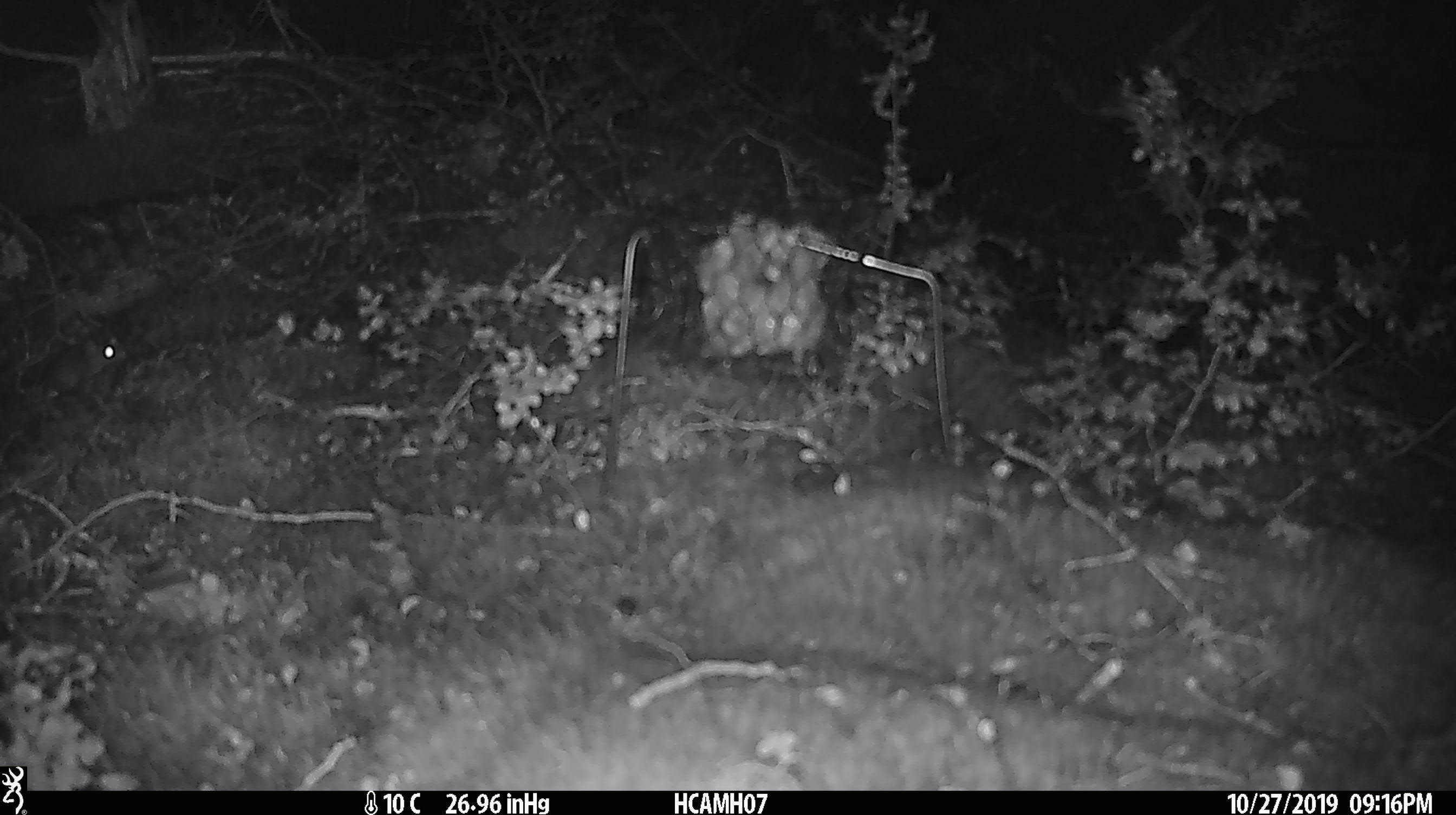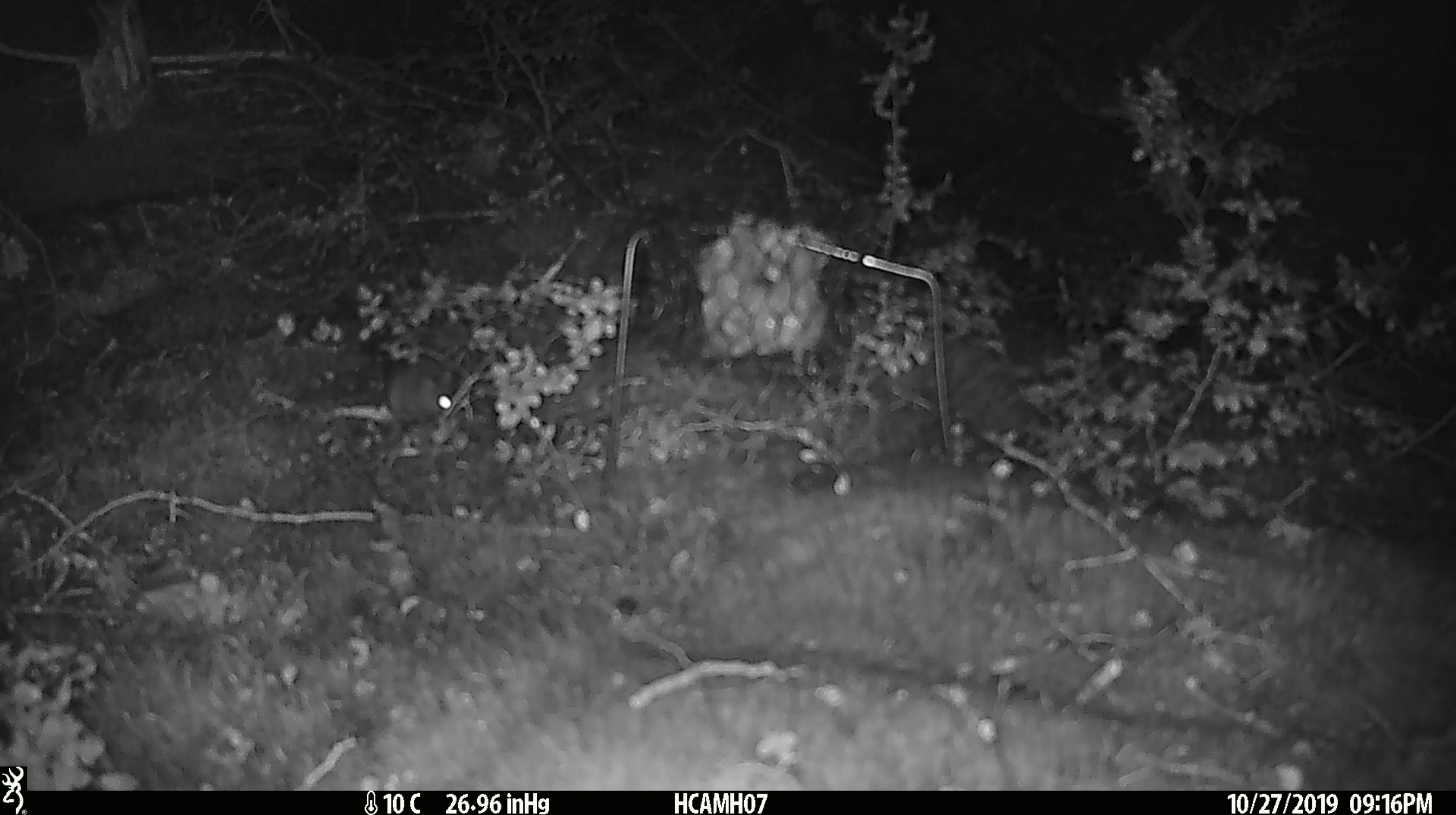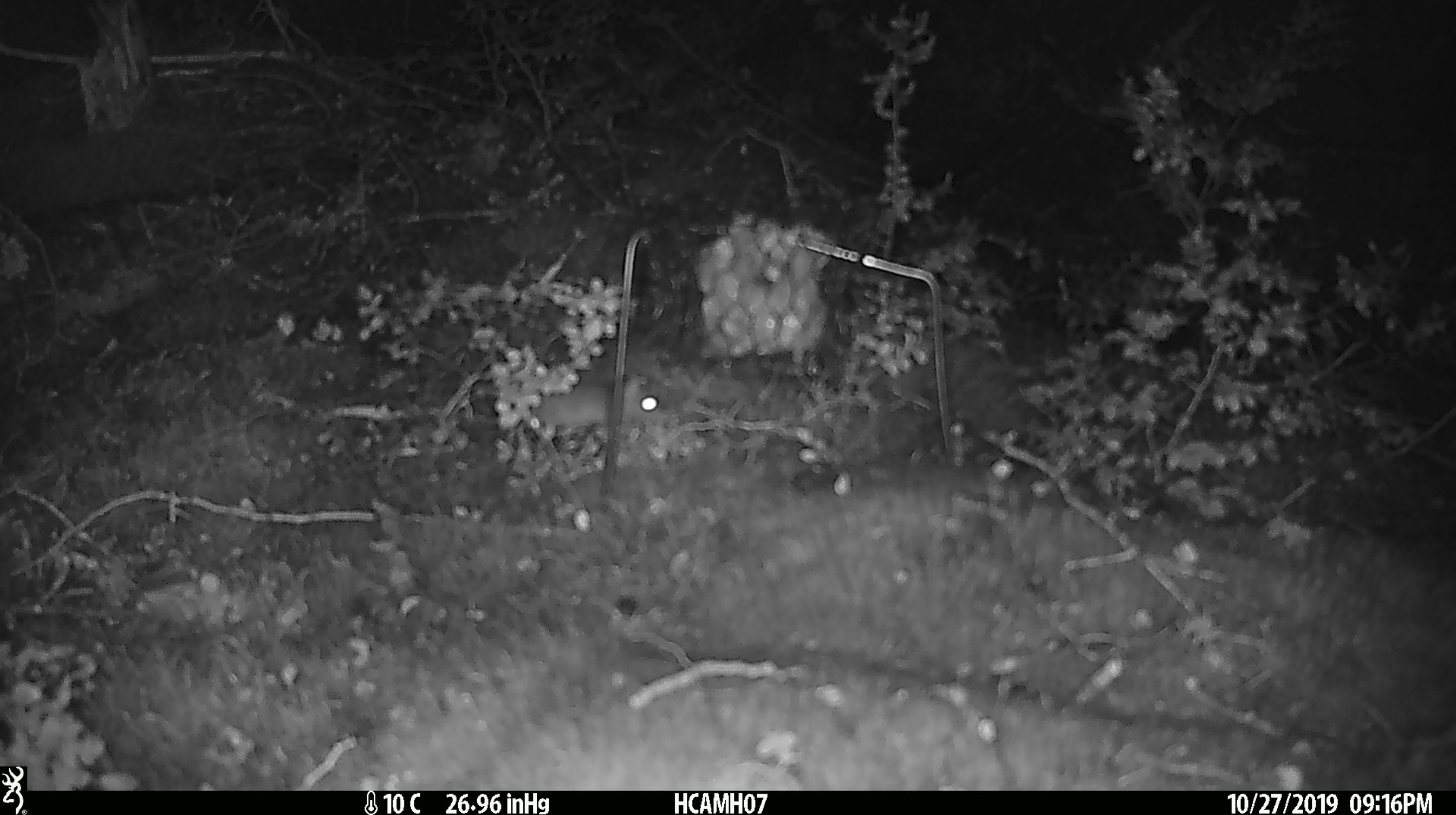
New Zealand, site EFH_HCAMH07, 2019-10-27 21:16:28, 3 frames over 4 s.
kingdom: Animalia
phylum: Chordata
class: Mammalia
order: Rodentia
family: Muridae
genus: Mus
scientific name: Mus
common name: mouse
Mouse (Mus).